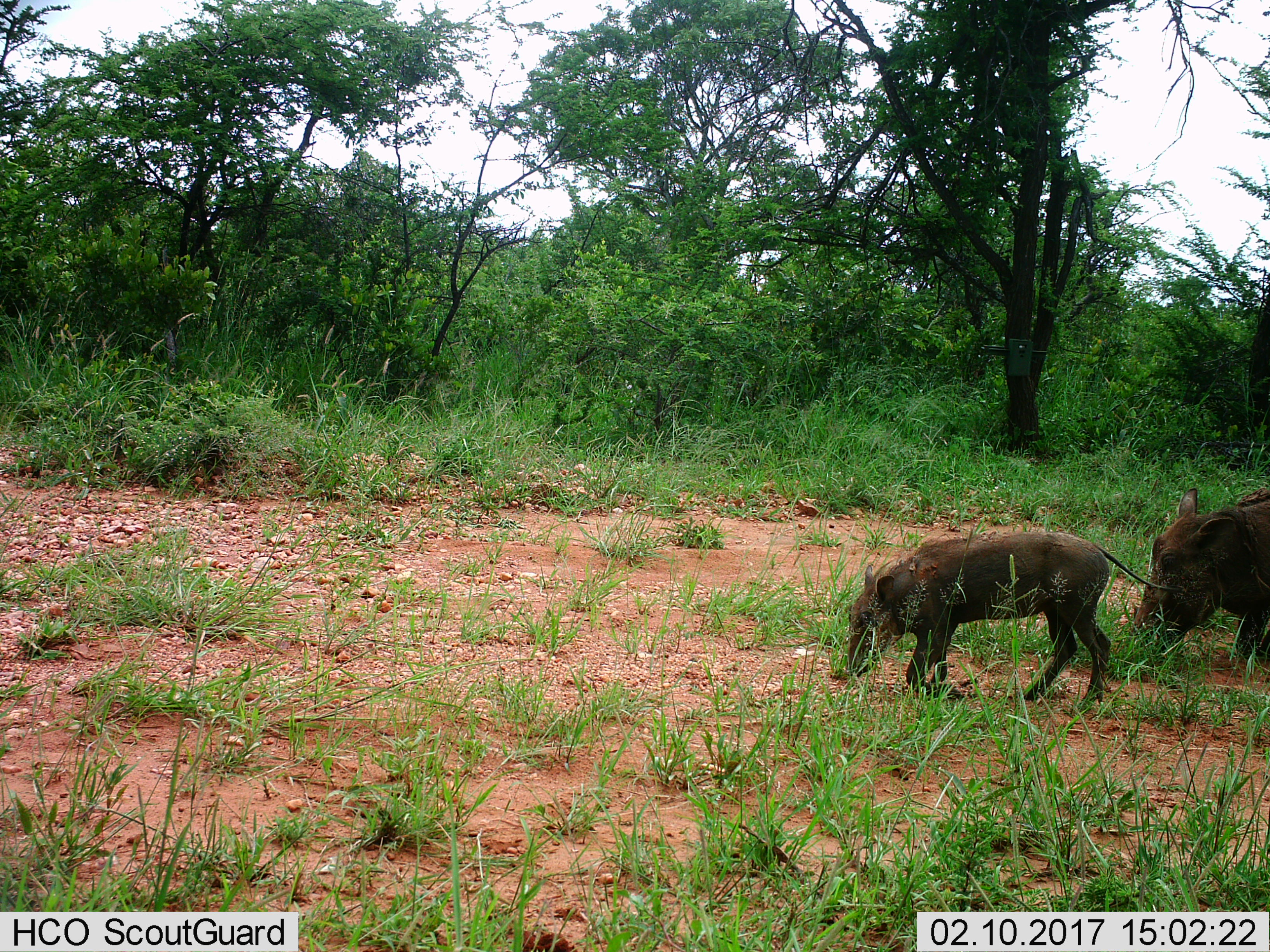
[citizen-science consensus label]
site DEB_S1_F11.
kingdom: Animalia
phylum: Chordata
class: Mammalia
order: Artiodactyla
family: Suidae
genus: Phacochoerus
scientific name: Phacochoerus africanus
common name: warthog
Warthog (Phacochoerus africanus), count 2. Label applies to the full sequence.